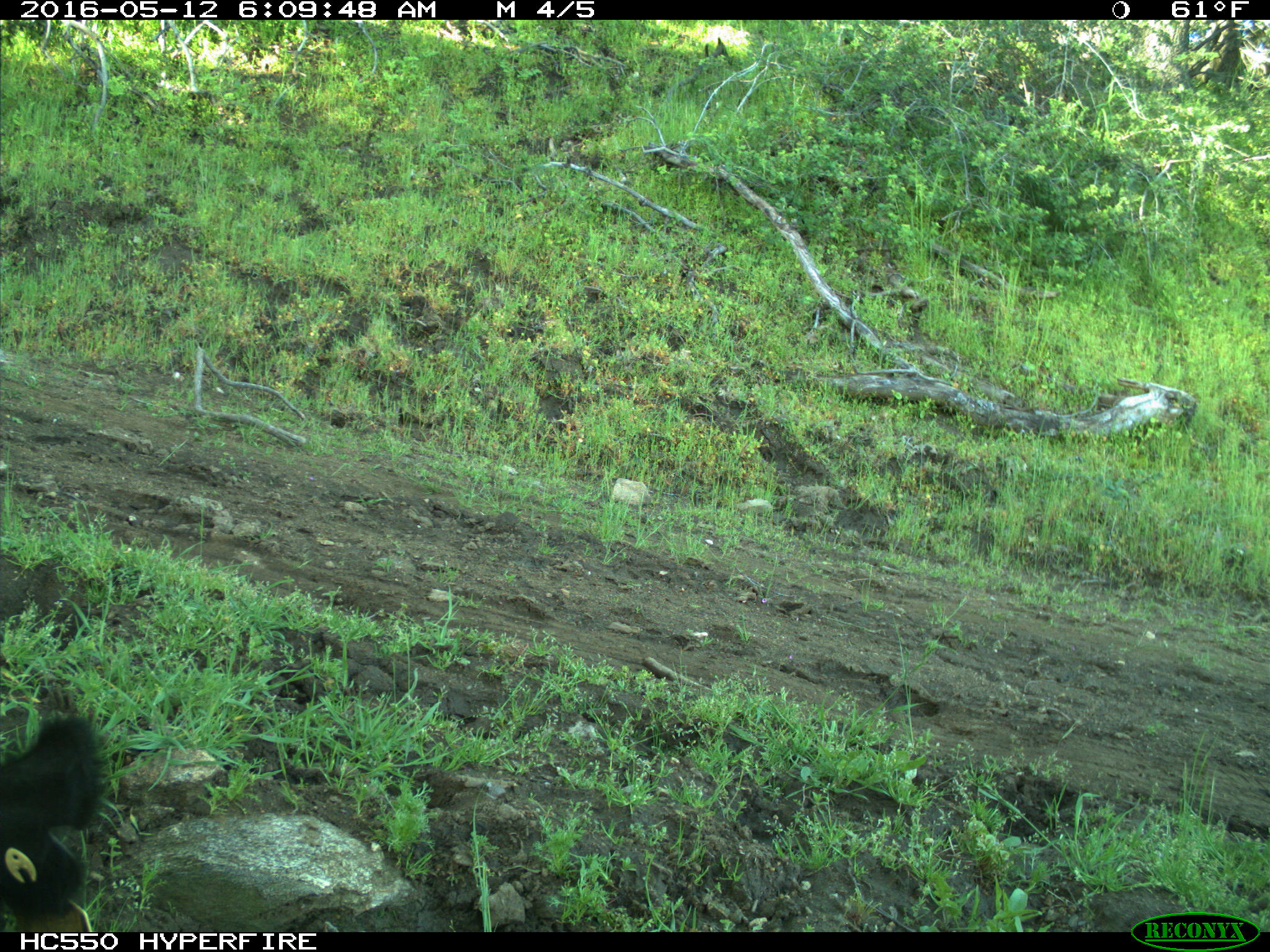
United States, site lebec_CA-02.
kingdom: Animalia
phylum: Chordata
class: Mammalia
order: Artiodactyla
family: Bovidae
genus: Bos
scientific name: Bos taurus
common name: domestic cow